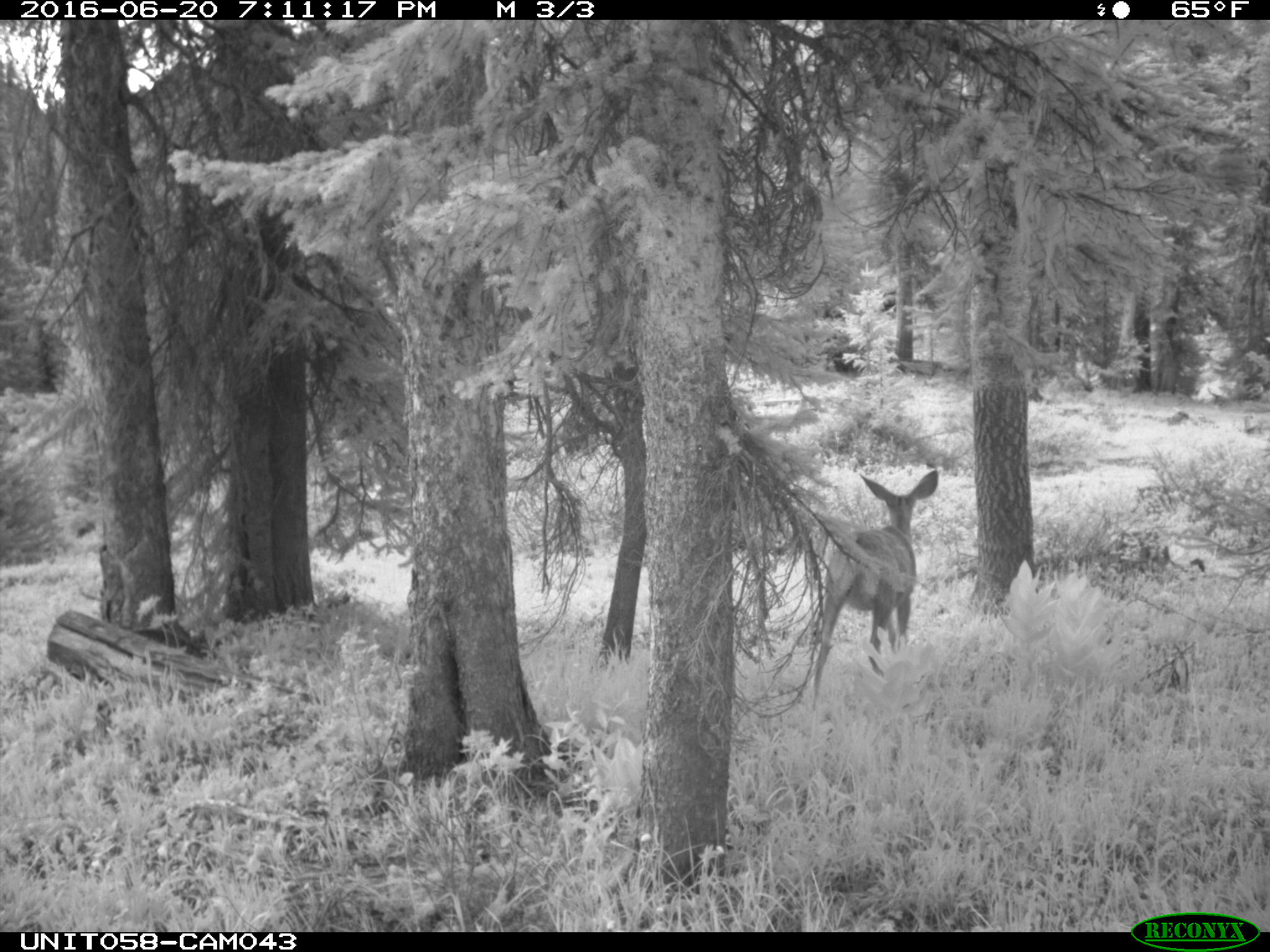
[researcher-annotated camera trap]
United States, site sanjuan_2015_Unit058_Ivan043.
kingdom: Animalia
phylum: Chordata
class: Mammalia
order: Artiodactyla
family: Cervidae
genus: Odocoileus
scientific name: Odocoileus hemionus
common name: mule deer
Odocoileus hemionus (mule deer).